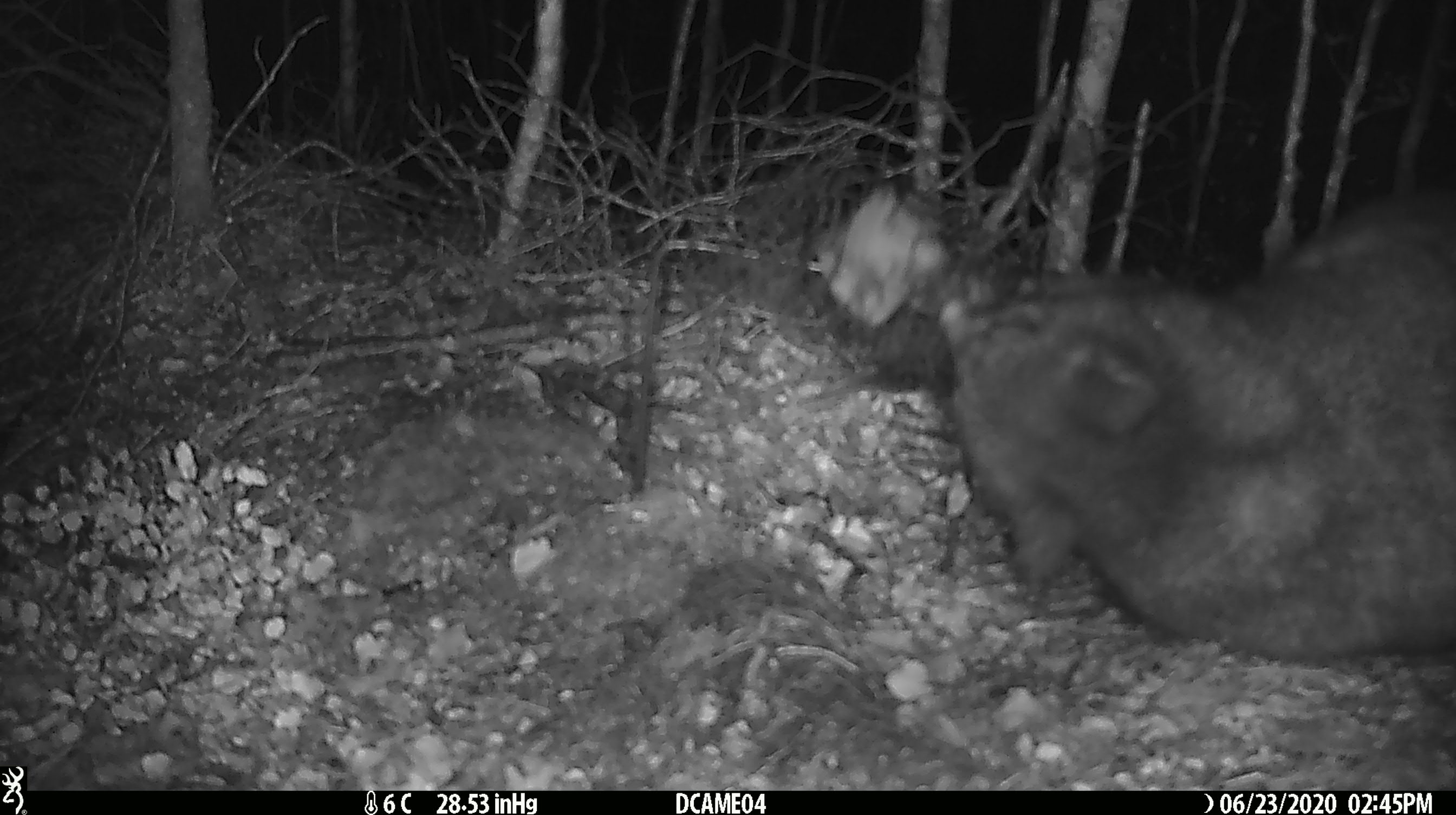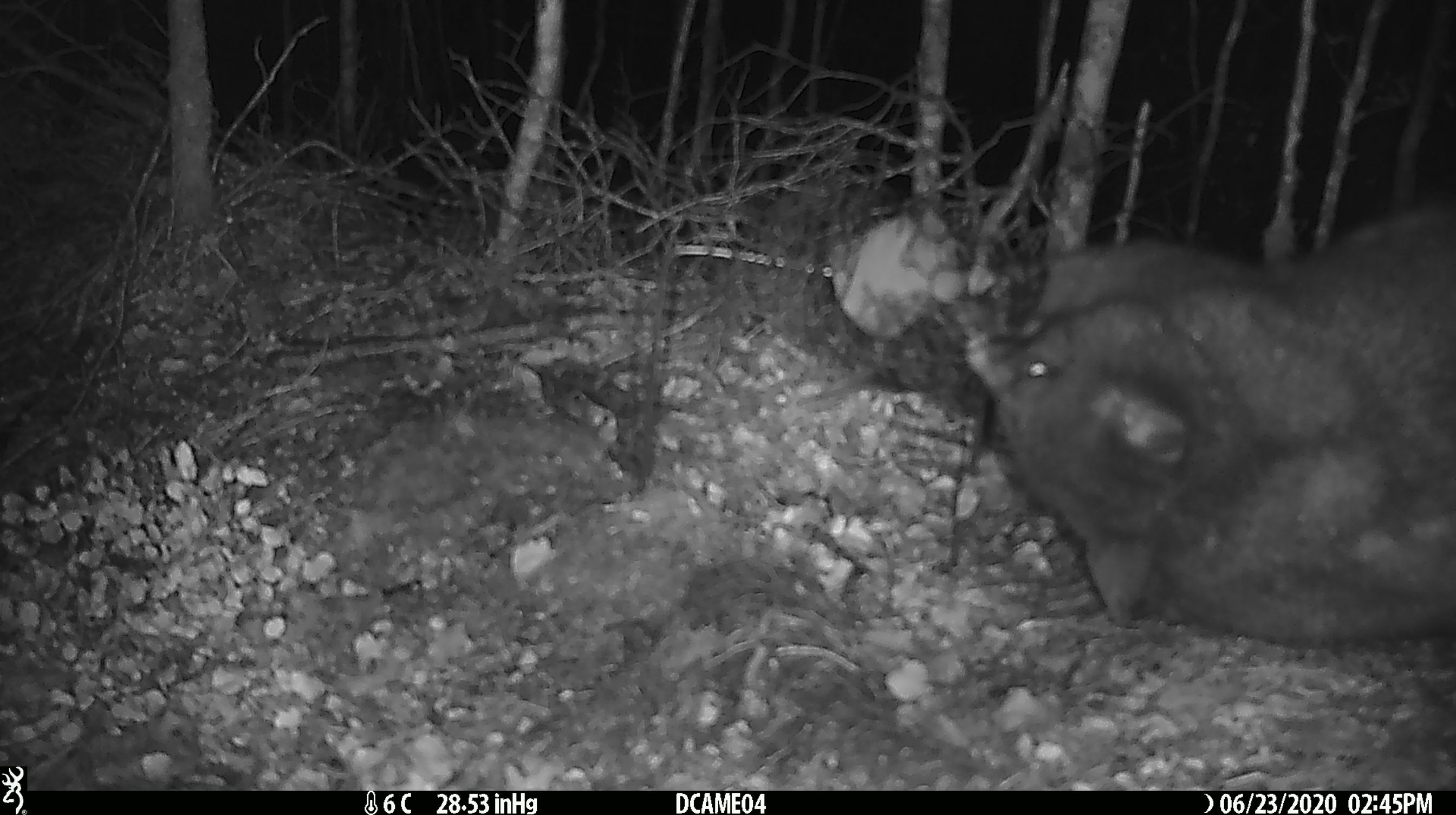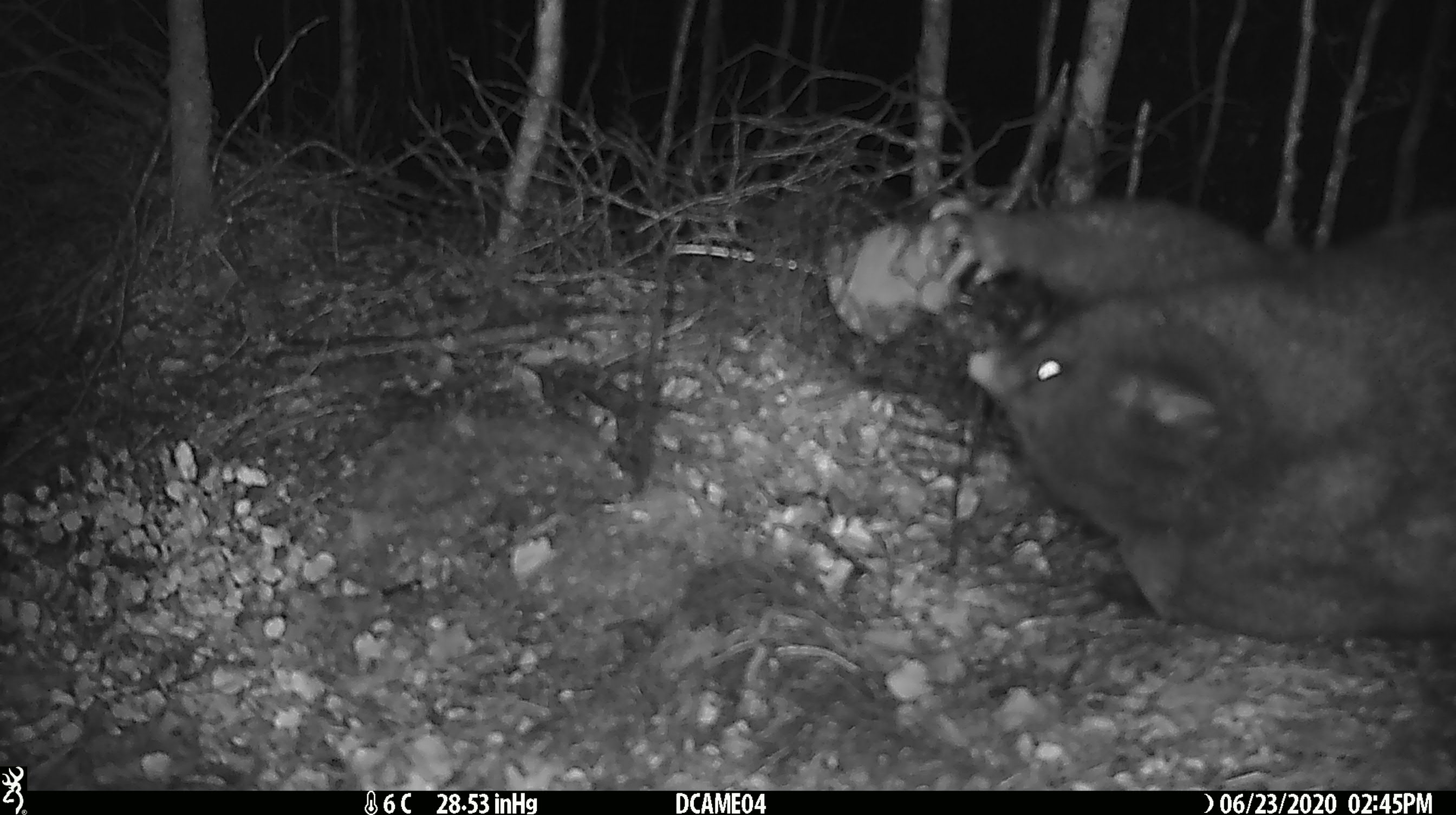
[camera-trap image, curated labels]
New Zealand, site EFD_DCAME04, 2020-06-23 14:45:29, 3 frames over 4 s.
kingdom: Animalia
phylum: Chordata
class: Mammalia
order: Diprotodontia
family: Phalangeridae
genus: Trichosurus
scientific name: Trichosurus vulpecula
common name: common brushtail possum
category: possum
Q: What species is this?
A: Possum (common brushtail possum) (Trichosurus vulpecula).